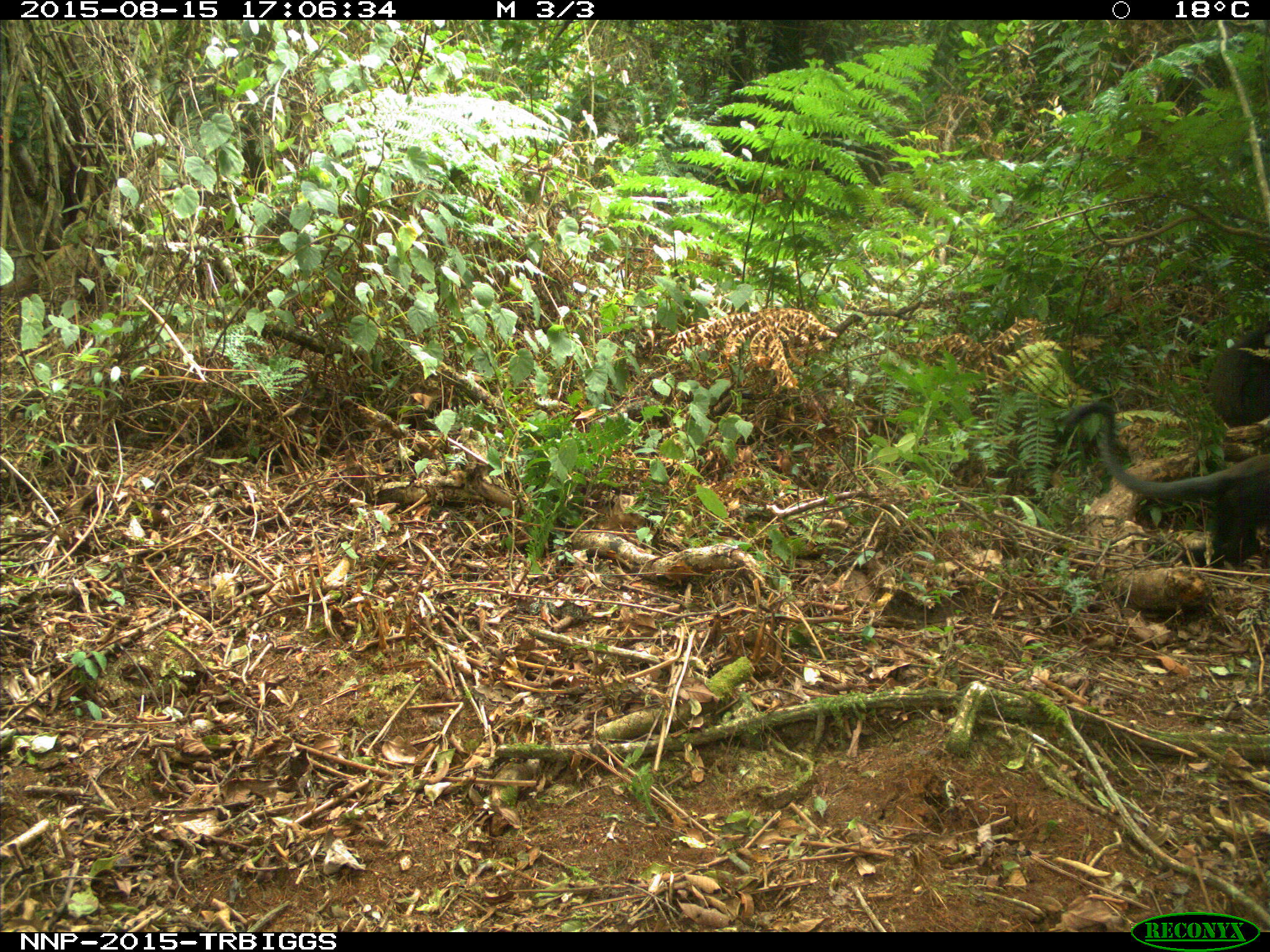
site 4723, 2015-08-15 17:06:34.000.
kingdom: Animalia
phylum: Chordata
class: Mammalia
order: Primates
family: Cercopithecidae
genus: Allochrocebus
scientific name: Allochrocebus lhoesti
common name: l'hoest's monkey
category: cercopithecus lhoesti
Cercopithecus lhoesti (l'hoest's monkey) (Allochrocebus lhoesti), count 1.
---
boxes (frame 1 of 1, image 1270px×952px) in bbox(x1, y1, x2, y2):
cercopithecus lhoesti: bbox(1054, 398, 1268, 568); bbox(1204, 313, 1270, 424)